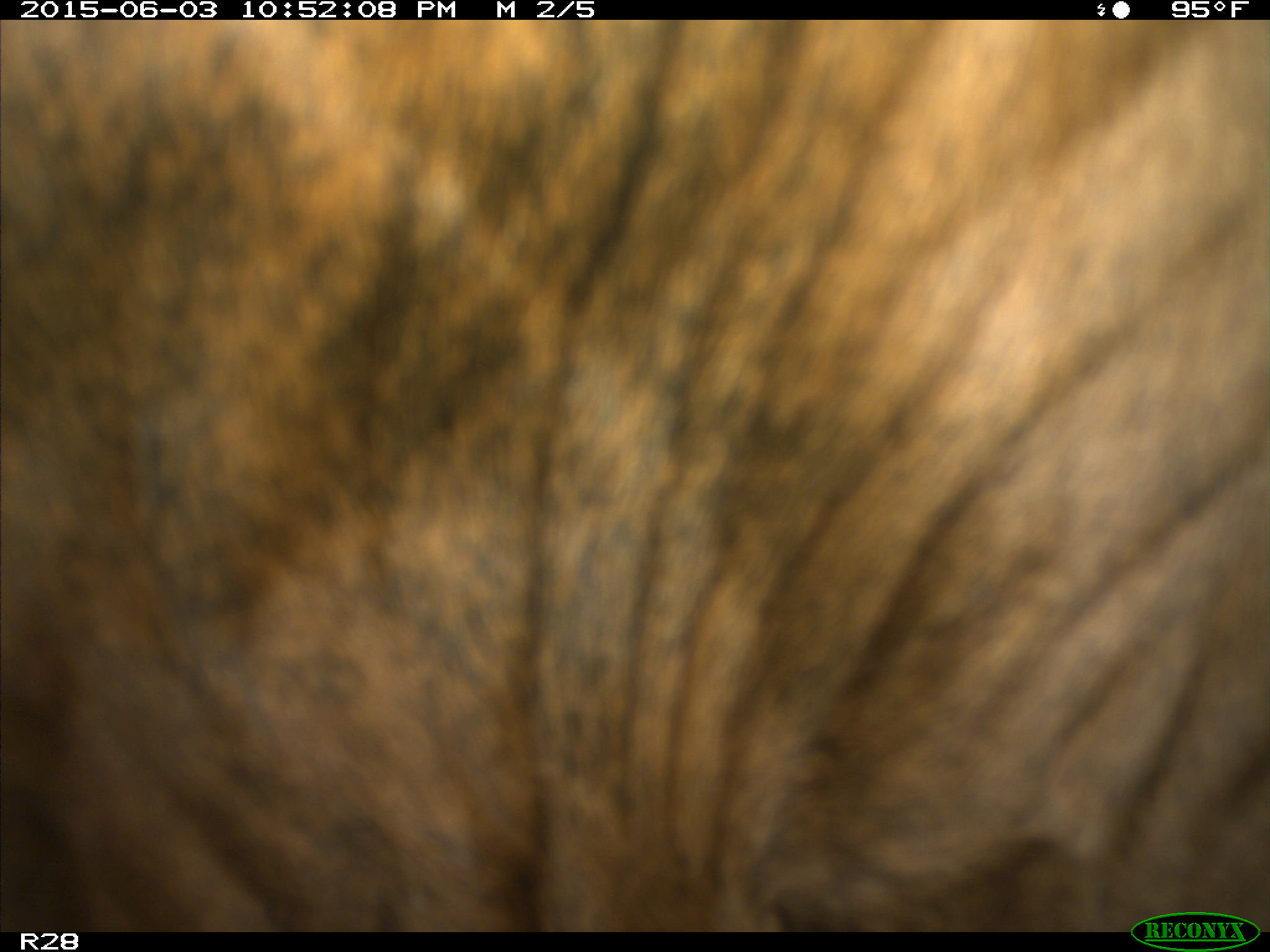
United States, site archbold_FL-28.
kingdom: Animalia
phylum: Chordata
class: Mammalia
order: Artiodactyla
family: Bovidae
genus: Bos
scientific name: Bos taurus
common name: domestic cow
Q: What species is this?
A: Bos taurus (domestic cow).